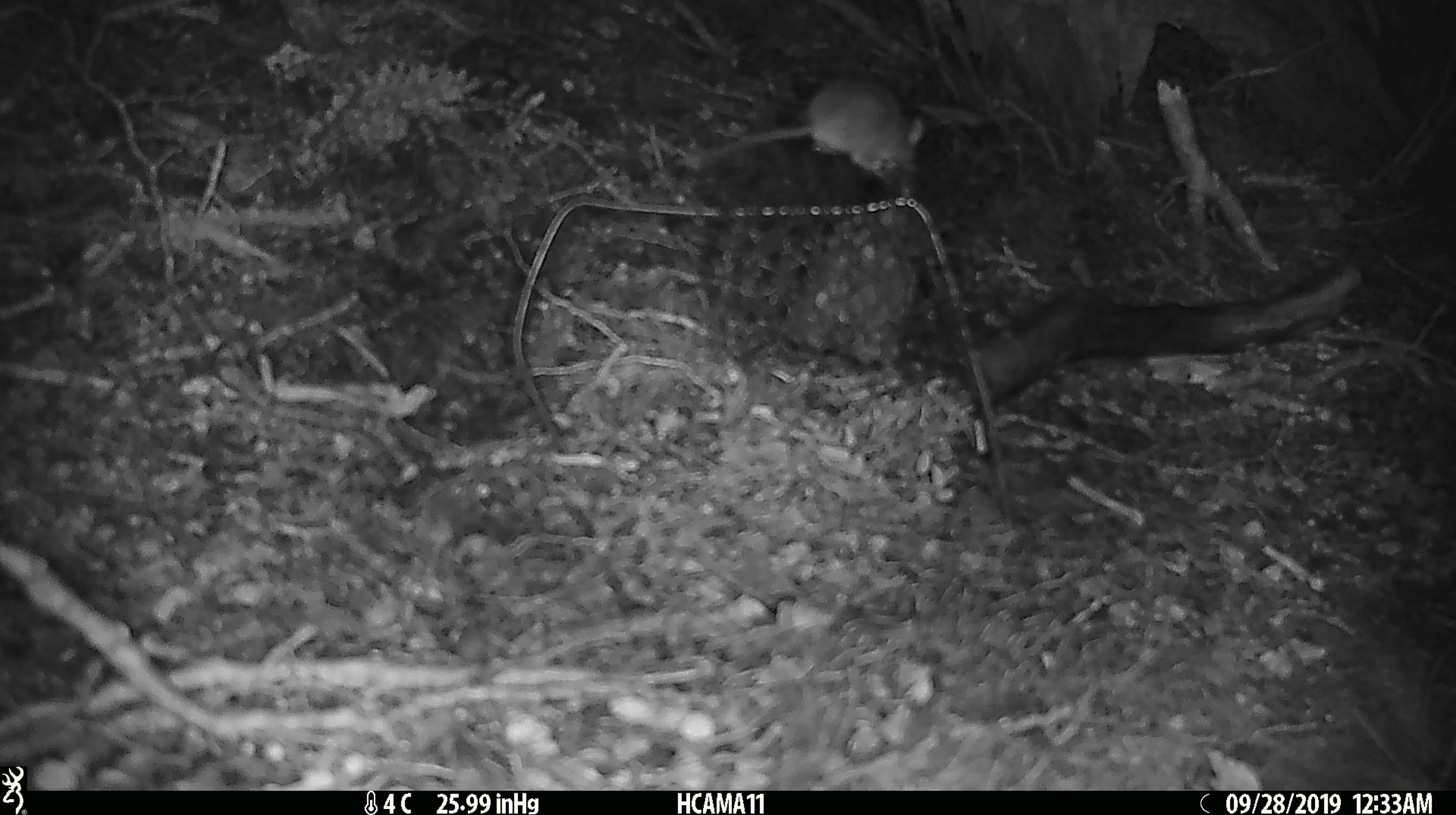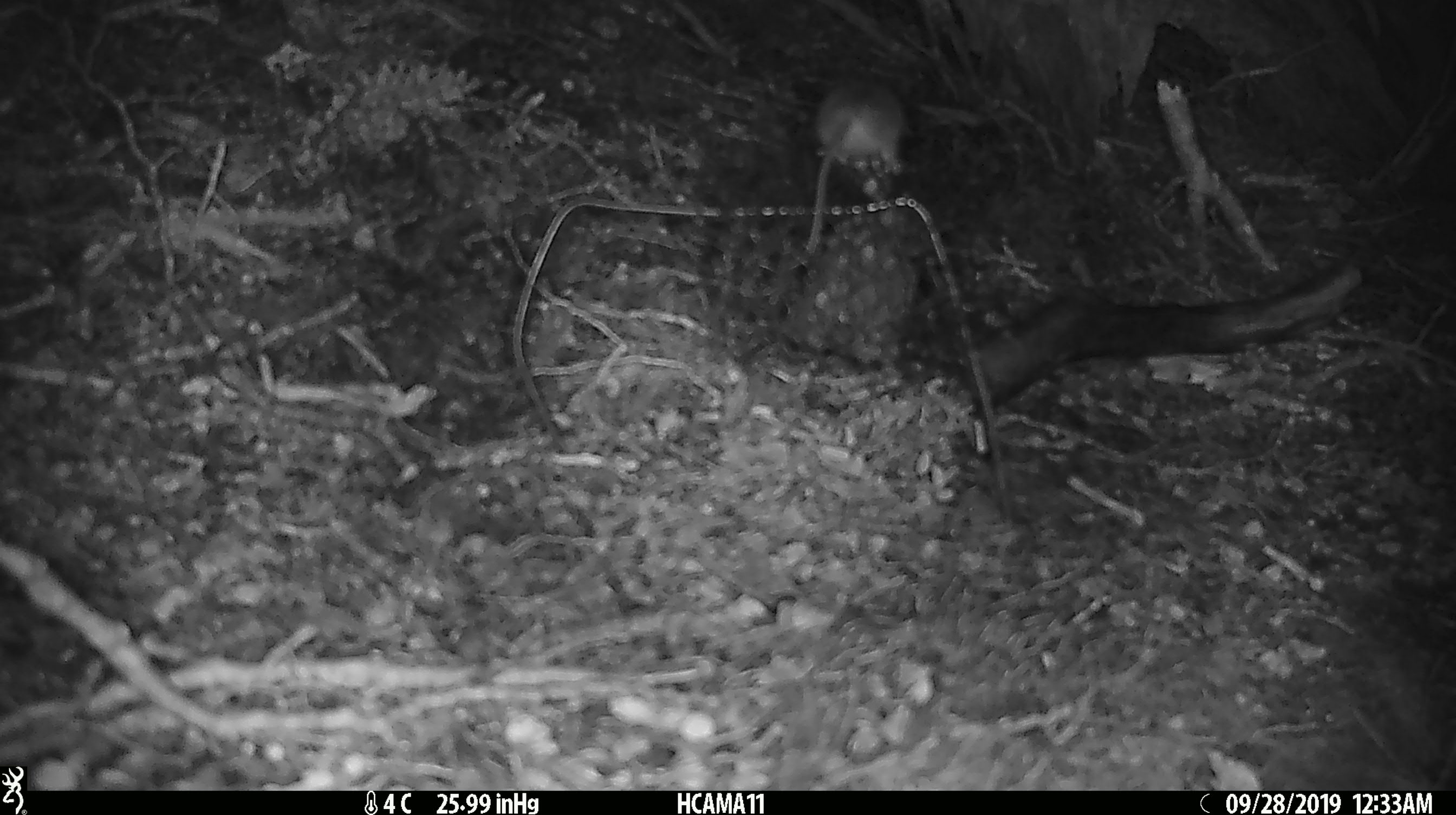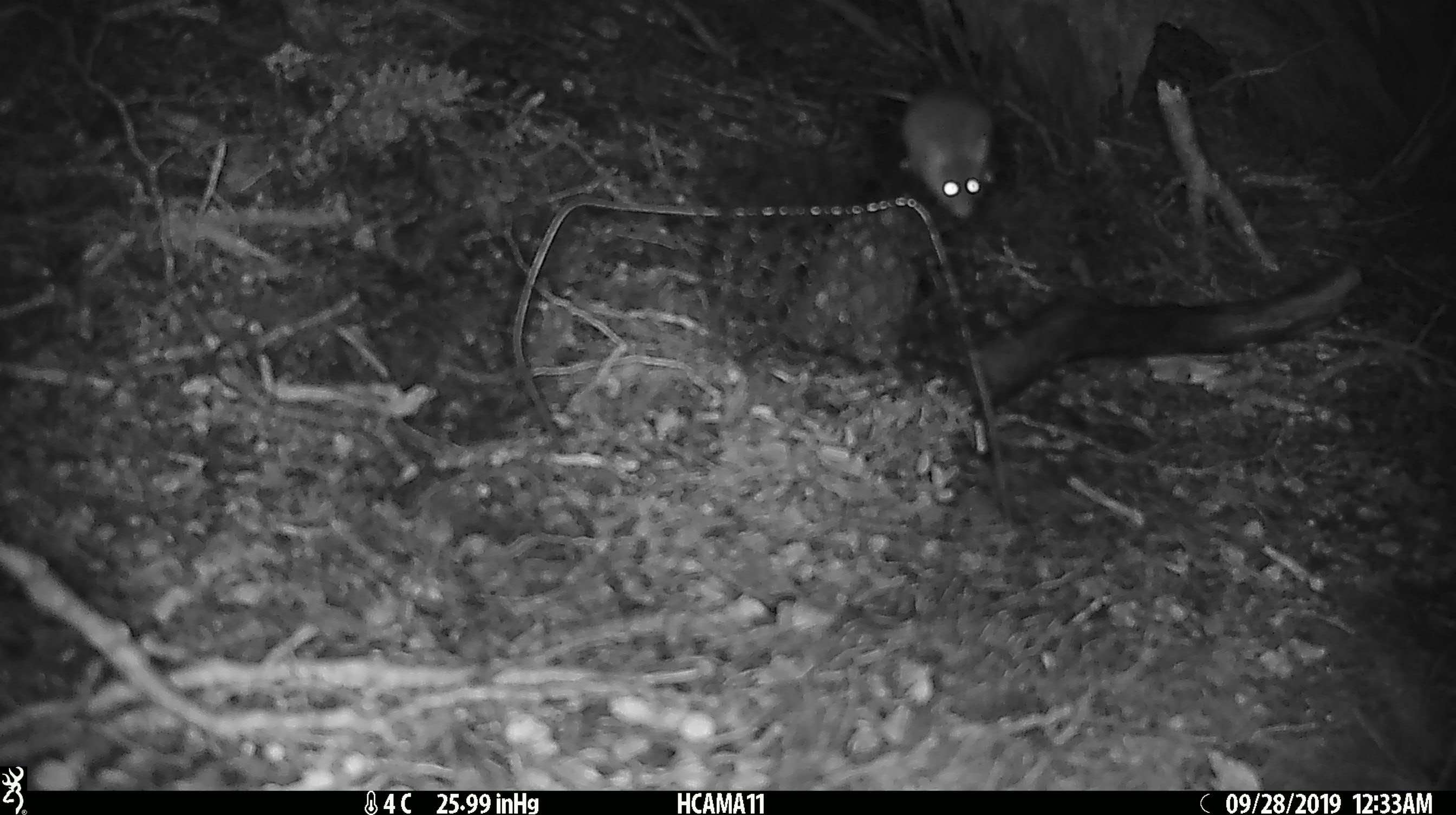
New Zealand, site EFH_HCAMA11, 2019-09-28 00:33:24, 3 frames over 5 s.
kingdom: Animalia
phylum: Chordata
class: Mammalia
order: Rodentia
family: Muridae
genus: Mus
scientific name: Mus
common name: mouse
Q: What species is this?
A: Mouse (Mus).